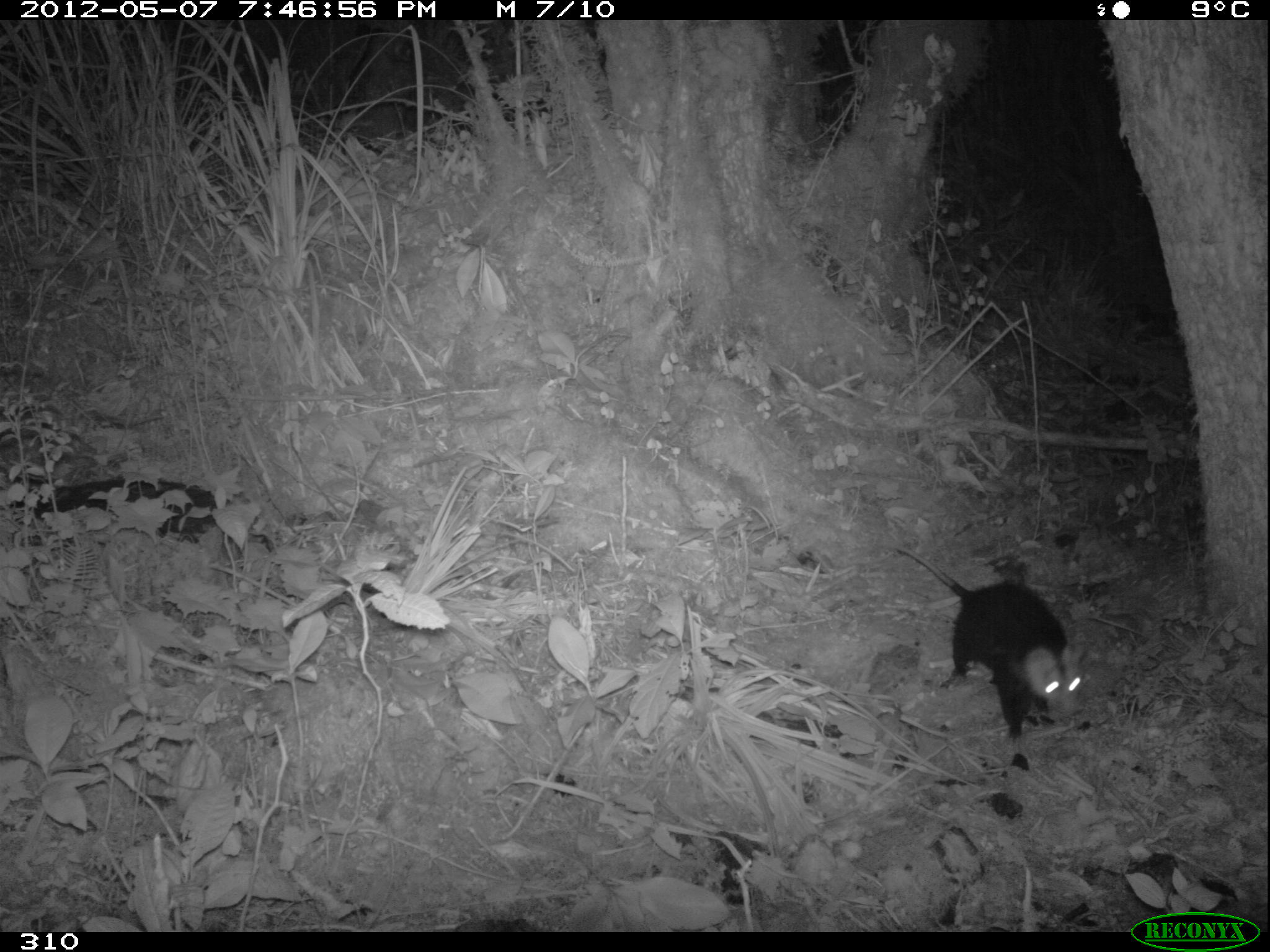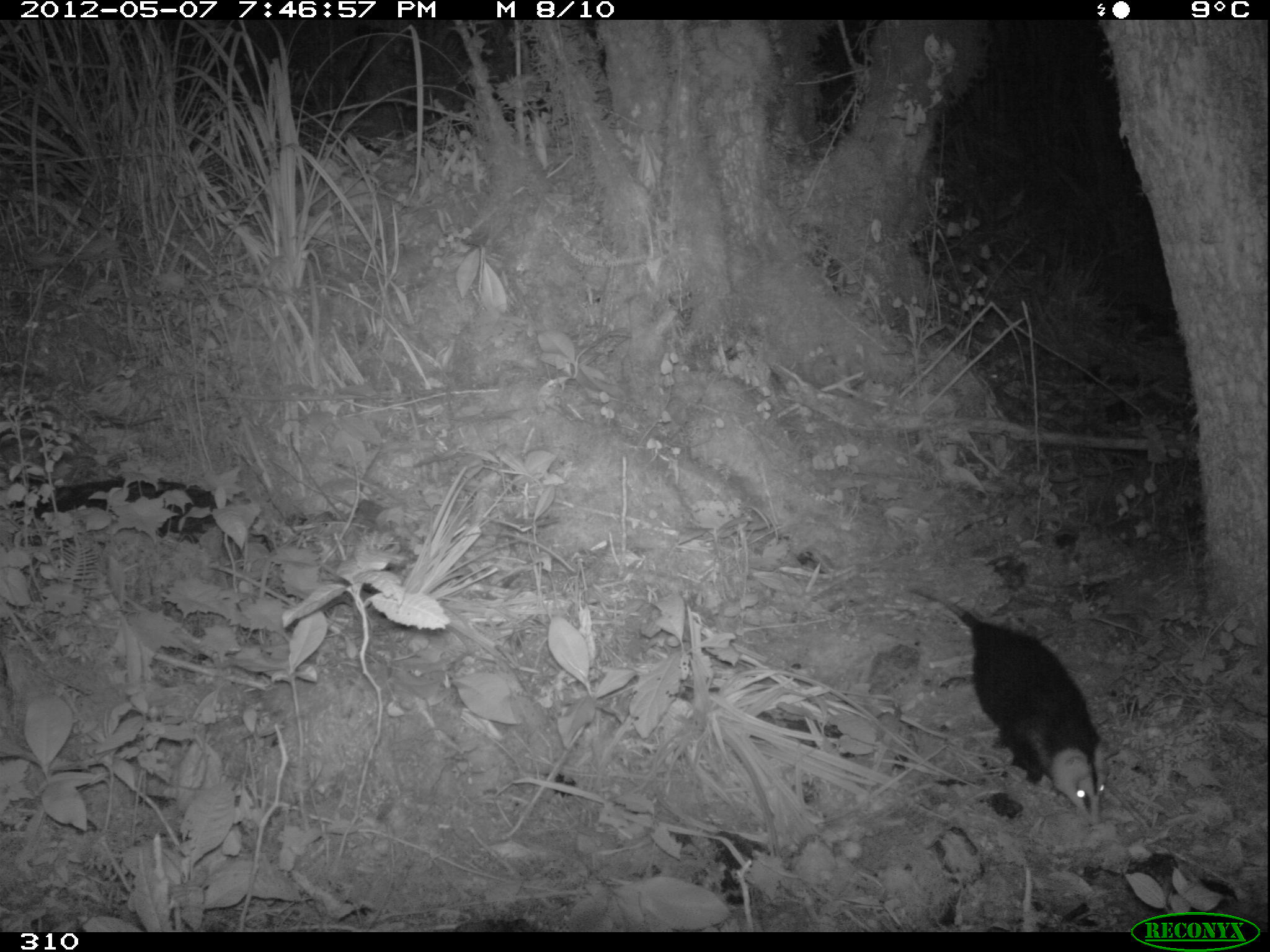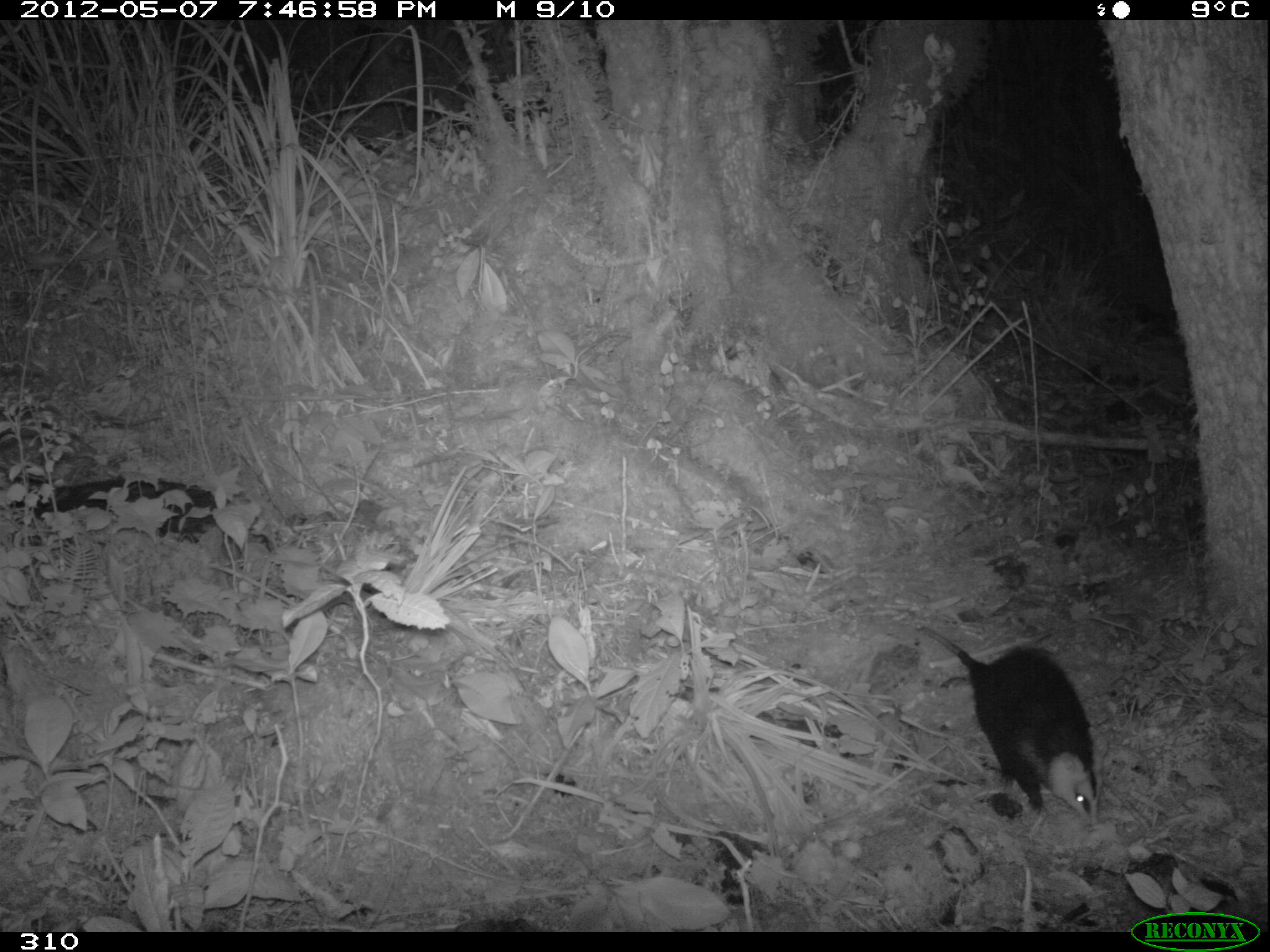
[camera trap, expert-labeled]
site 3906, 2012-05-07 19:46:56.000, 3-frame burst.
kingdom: Animalia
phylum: Chordata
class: Mammalia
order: Didelphimorphia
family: Didelphidae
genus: Didelphis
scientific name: Didelphis pernigra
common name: andean white-eared opossum